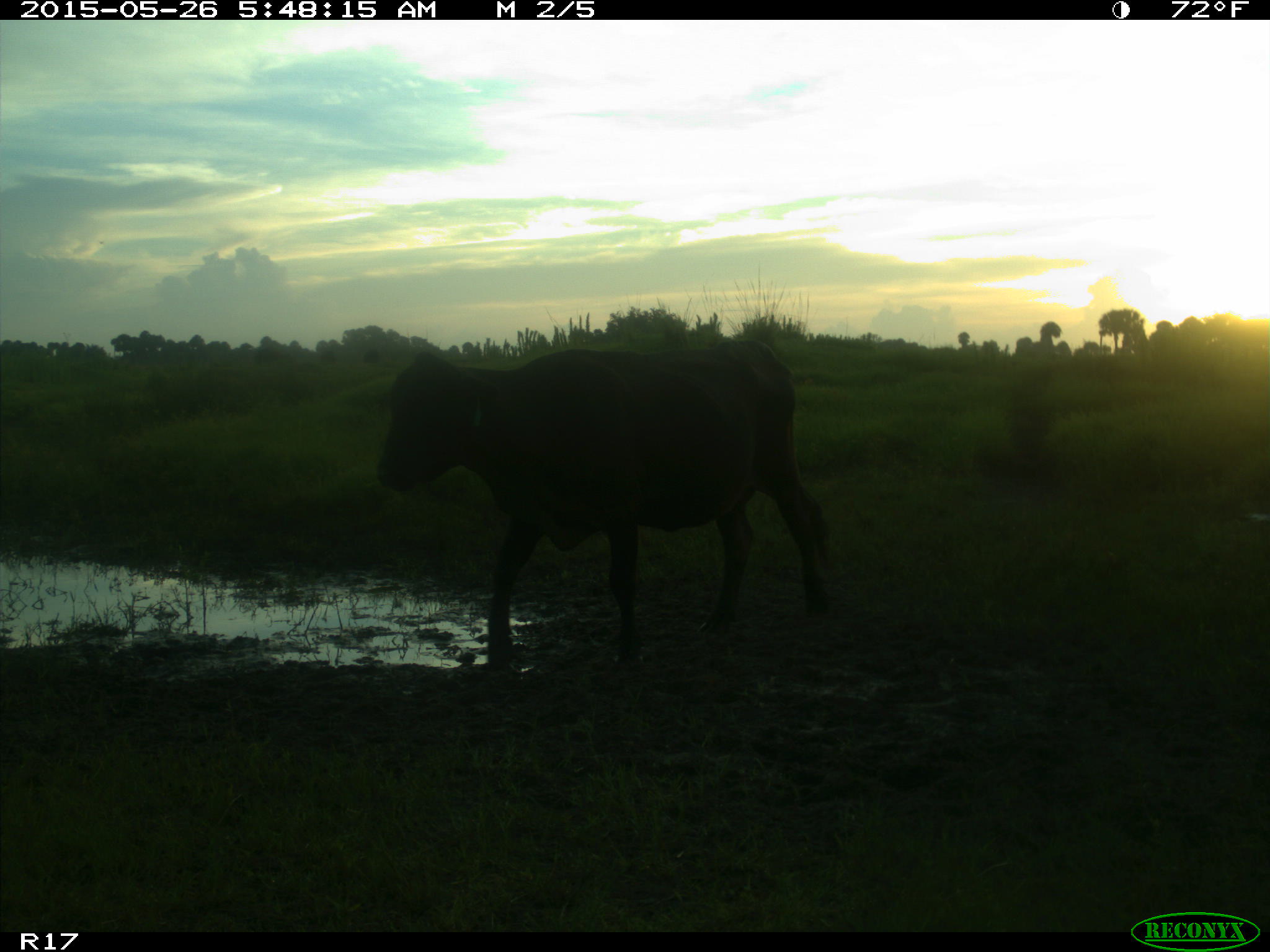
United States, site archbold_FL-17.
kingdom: Animalia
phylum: Chordata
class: Mammalia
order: Artiodactyla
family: Bovidae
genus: Bos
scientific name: Bos taurus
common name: domestic cow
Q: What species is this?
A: Bos taurus (domestic cow).